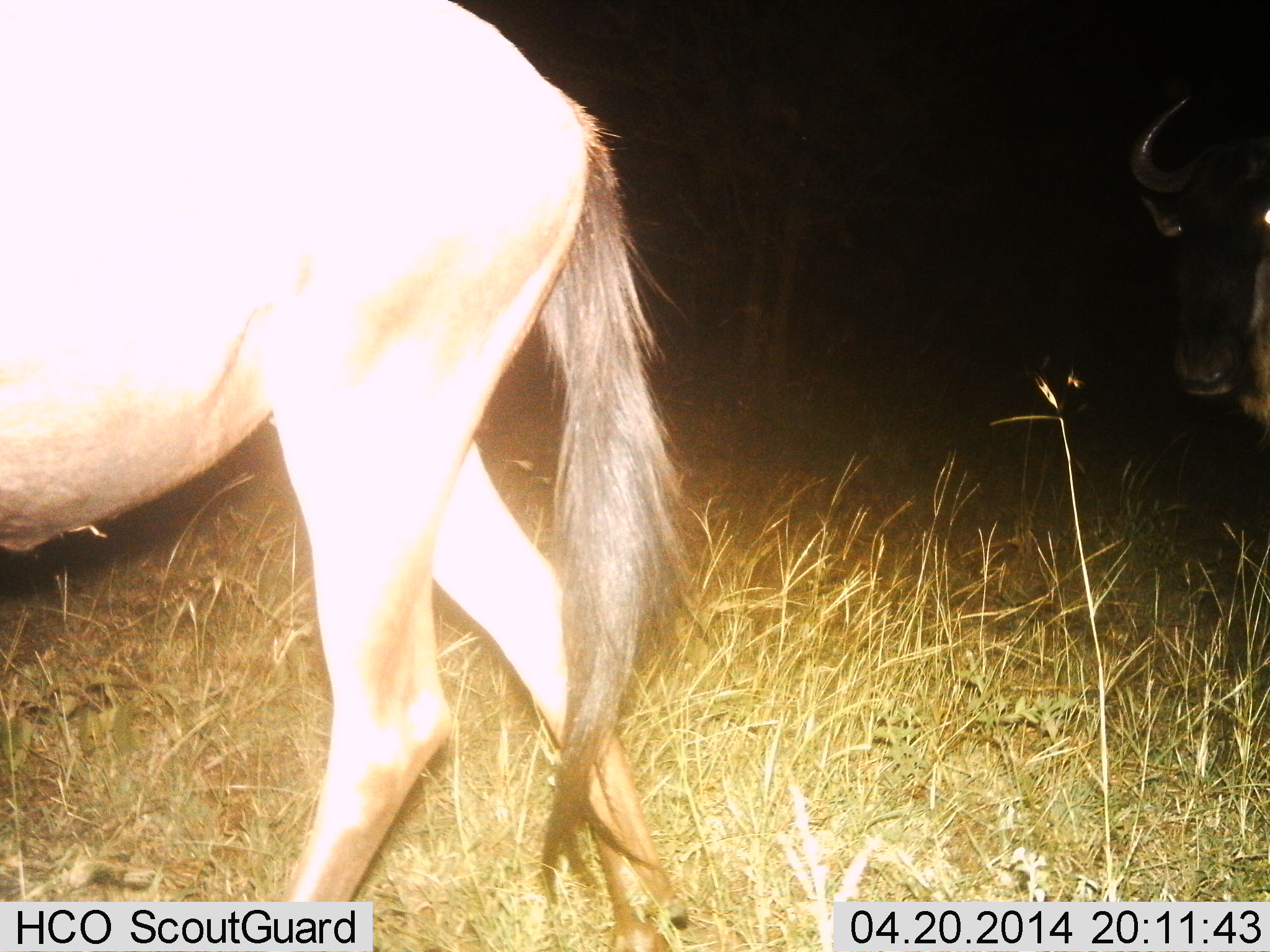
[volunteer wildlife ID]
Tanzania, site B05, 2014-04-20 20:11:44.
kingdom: Animalia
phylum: Chordata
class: Mammalia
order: Artiodactyla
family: Bovidae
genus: Connochaetes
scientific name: Connochaetes taurinus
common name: blue wildebeest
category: wildebeest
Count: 2.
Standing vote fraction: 60%.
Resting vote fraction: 0%.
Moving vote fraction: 50%.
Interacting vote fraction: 0%.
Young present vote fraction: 0%.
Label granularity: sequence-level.